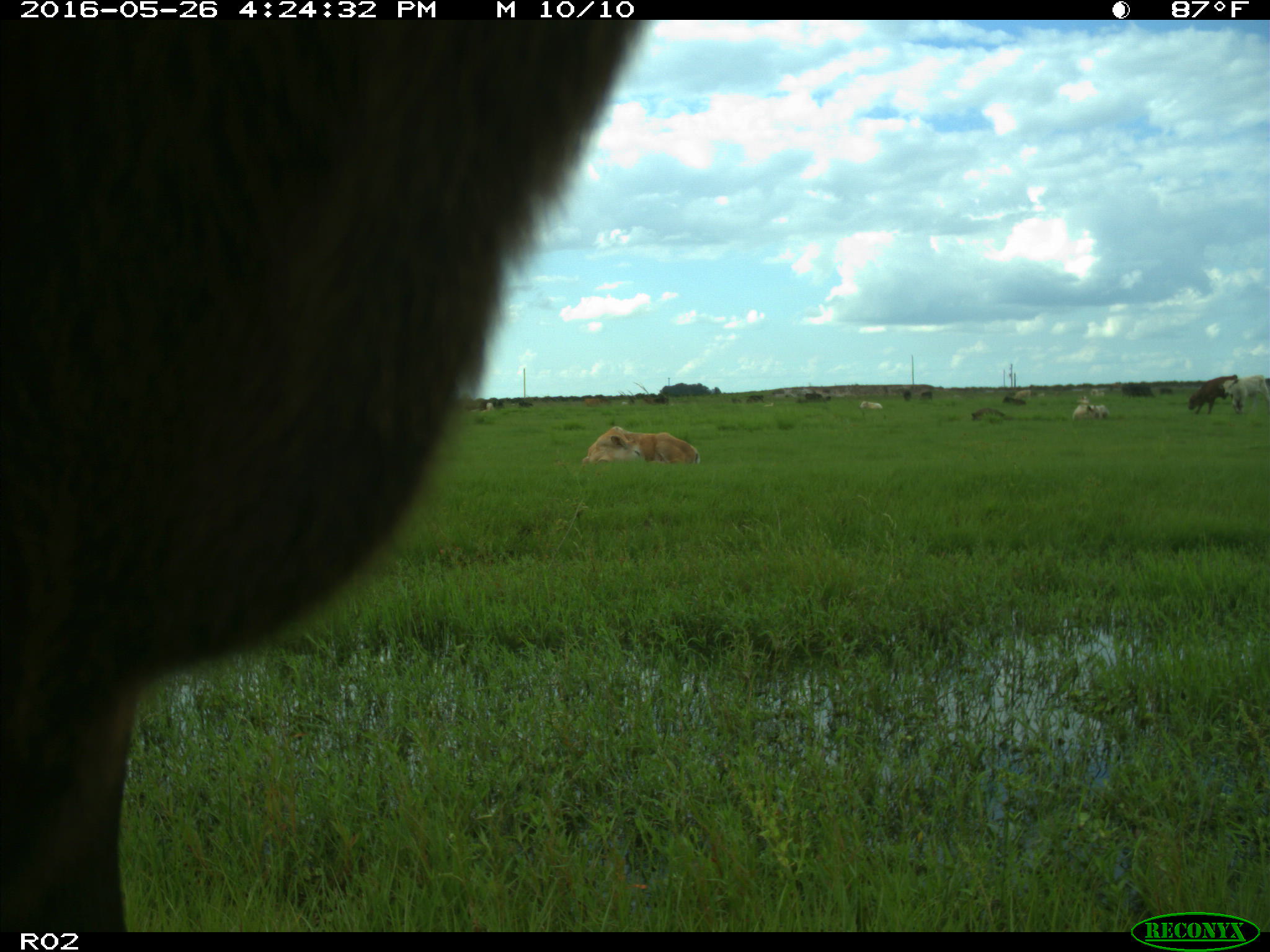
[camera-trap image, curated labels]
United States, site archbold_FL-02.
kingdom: Animalia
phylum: Chordata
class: Mammalia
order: Artiodactyla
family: Bovidae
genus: Bos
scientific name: Bos taurus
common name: domestic cow